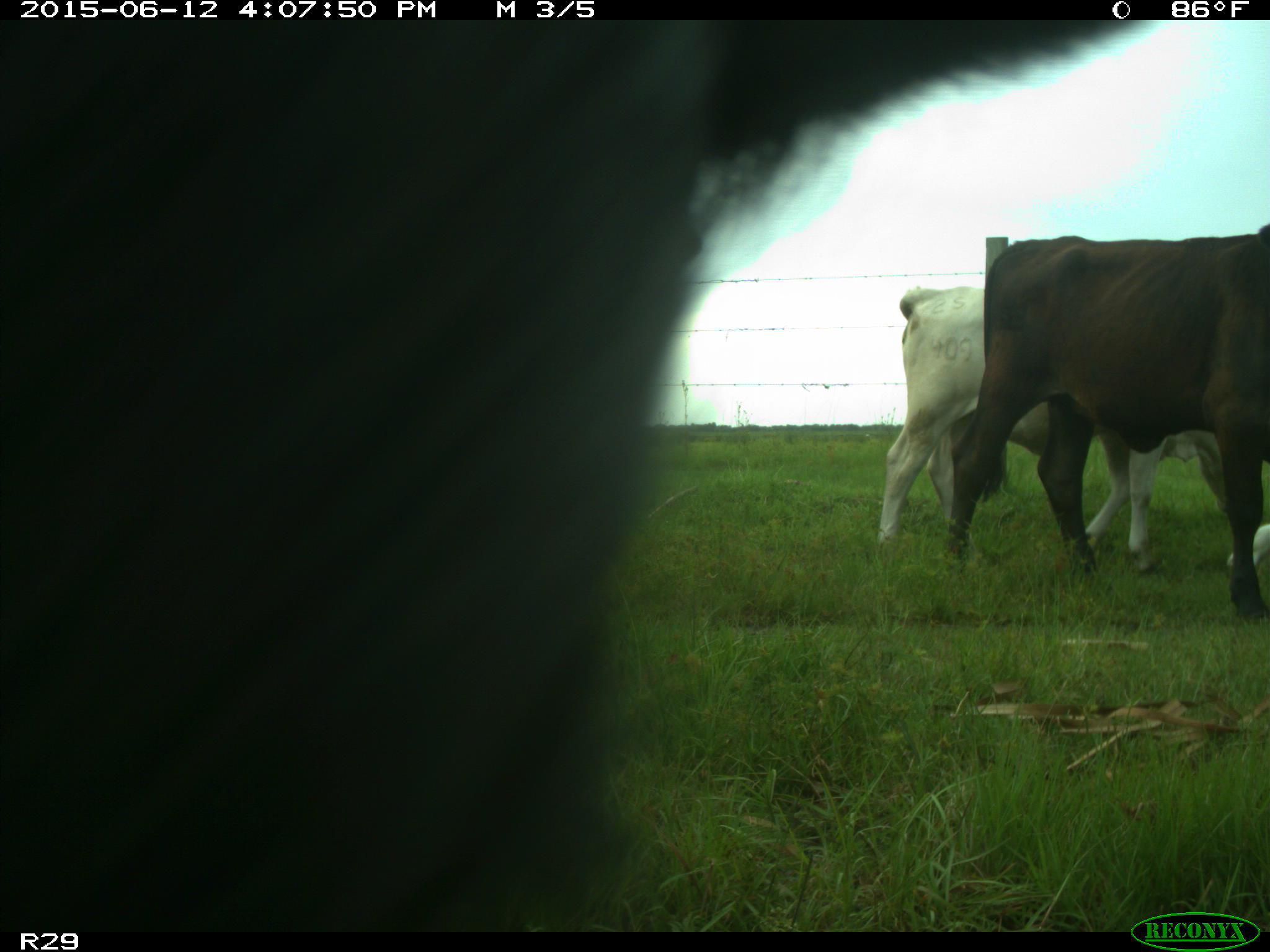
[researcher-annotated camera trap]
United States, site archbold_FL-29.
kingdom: Animalia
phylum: Chordata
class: Mammalia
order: Artiodactyla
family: Bovidae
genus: Bos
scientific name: Bos taurus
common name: domestic cow